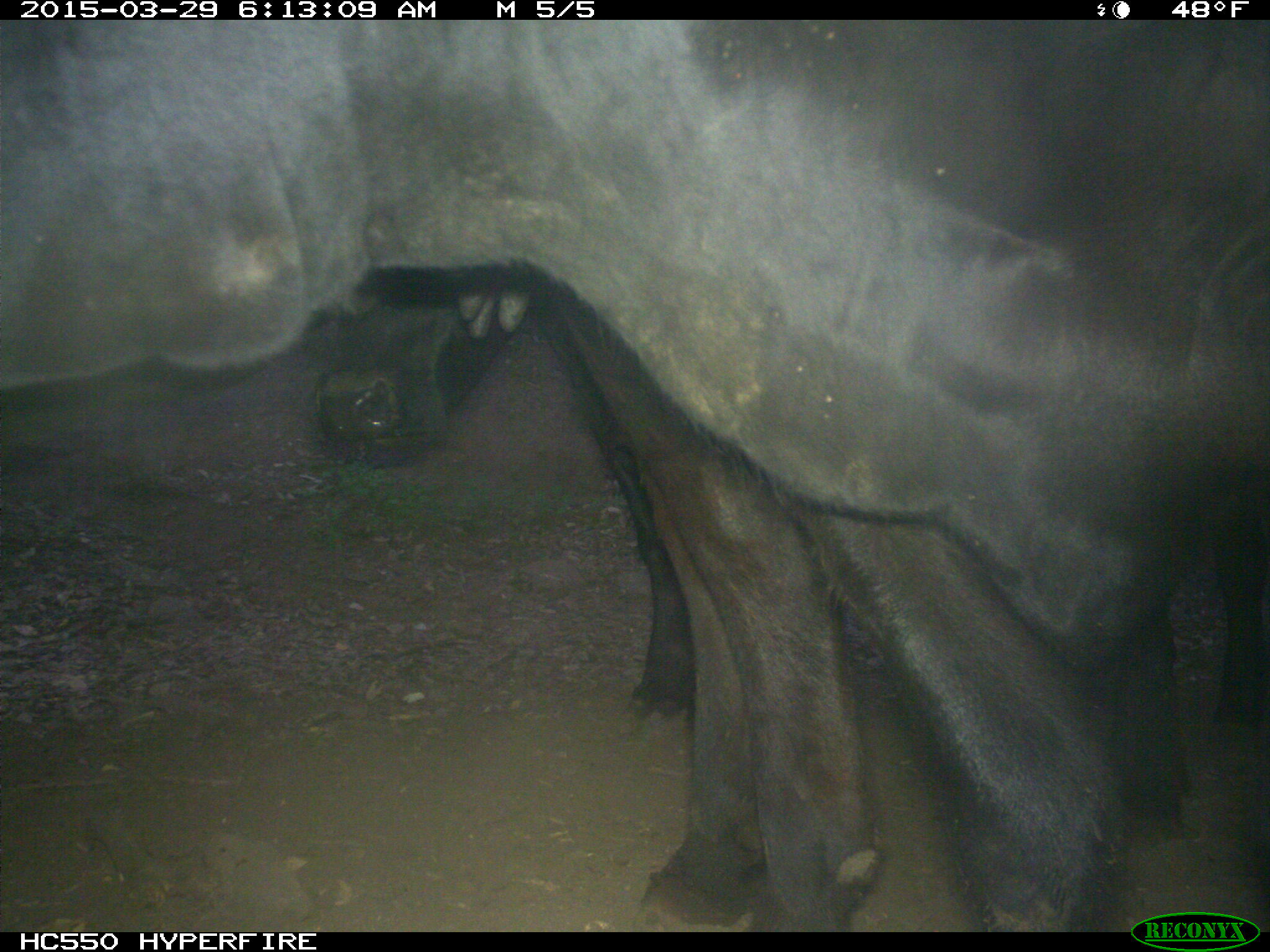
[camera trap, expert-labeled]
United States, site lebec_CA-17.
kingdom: Animalia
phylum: Chordata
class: Mammalia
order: Artiodactyla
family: Bovidae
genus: Bos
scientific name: Bos taurus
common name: domestic cow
Bos taurus (domestic cow).